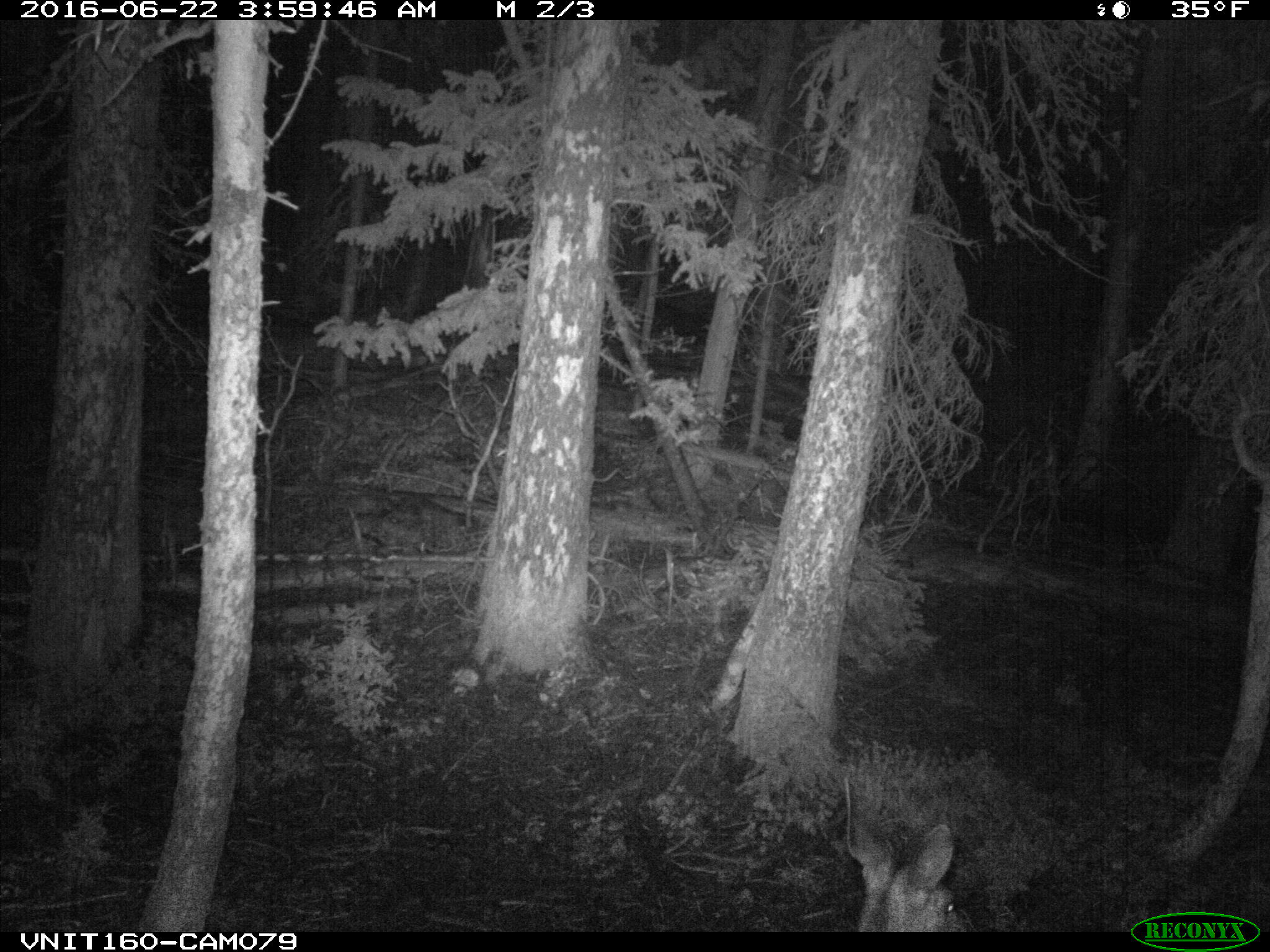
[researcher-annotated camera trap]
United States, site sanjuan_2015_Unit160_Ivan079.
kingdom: Animalia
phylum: Chordata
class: Mammalia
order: Artiodactyla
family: Cervidae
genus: Odocoileus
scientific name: Odocoileus hemionus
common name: mule deer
Odocoileus hemionus (mule deer).